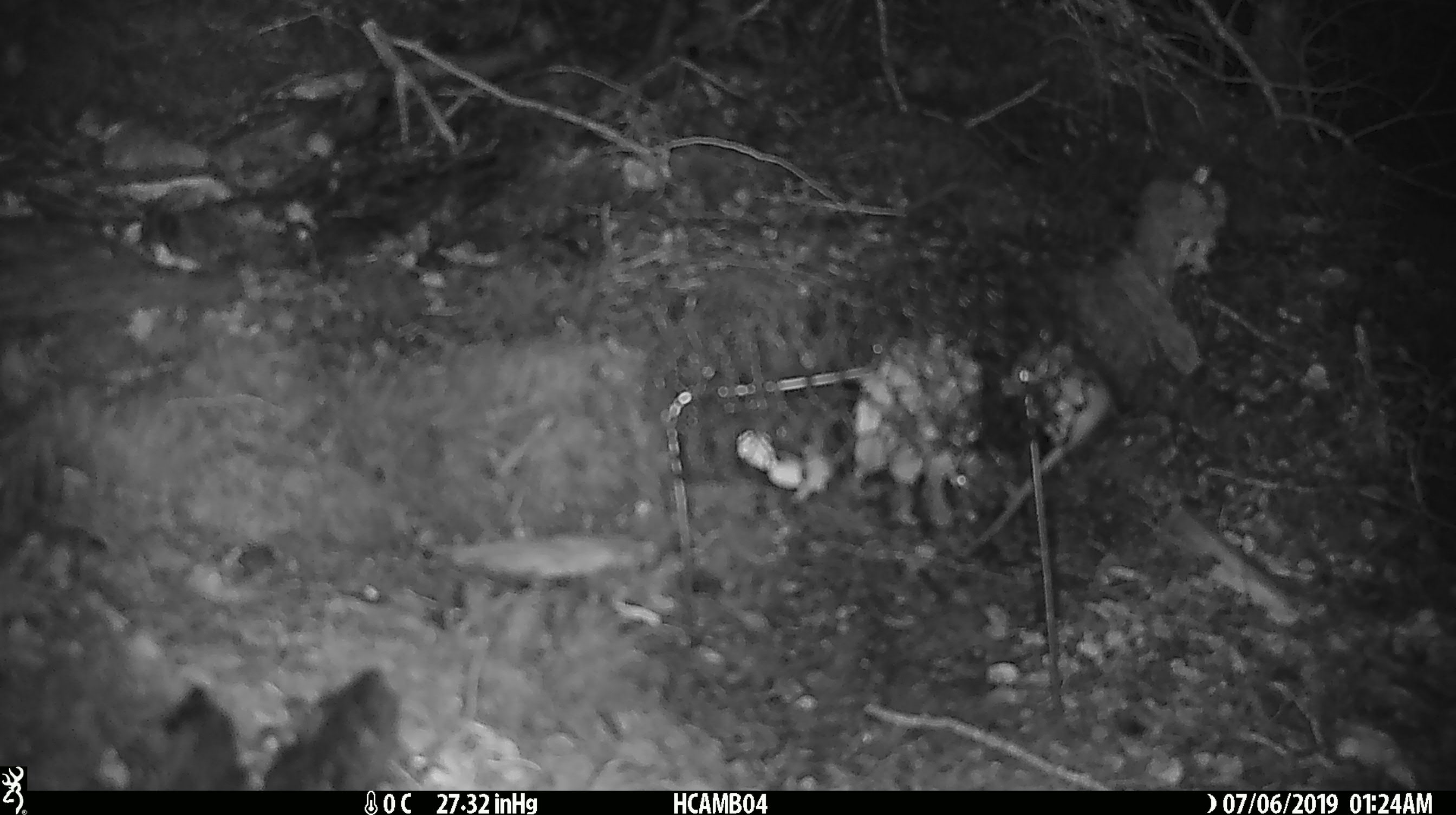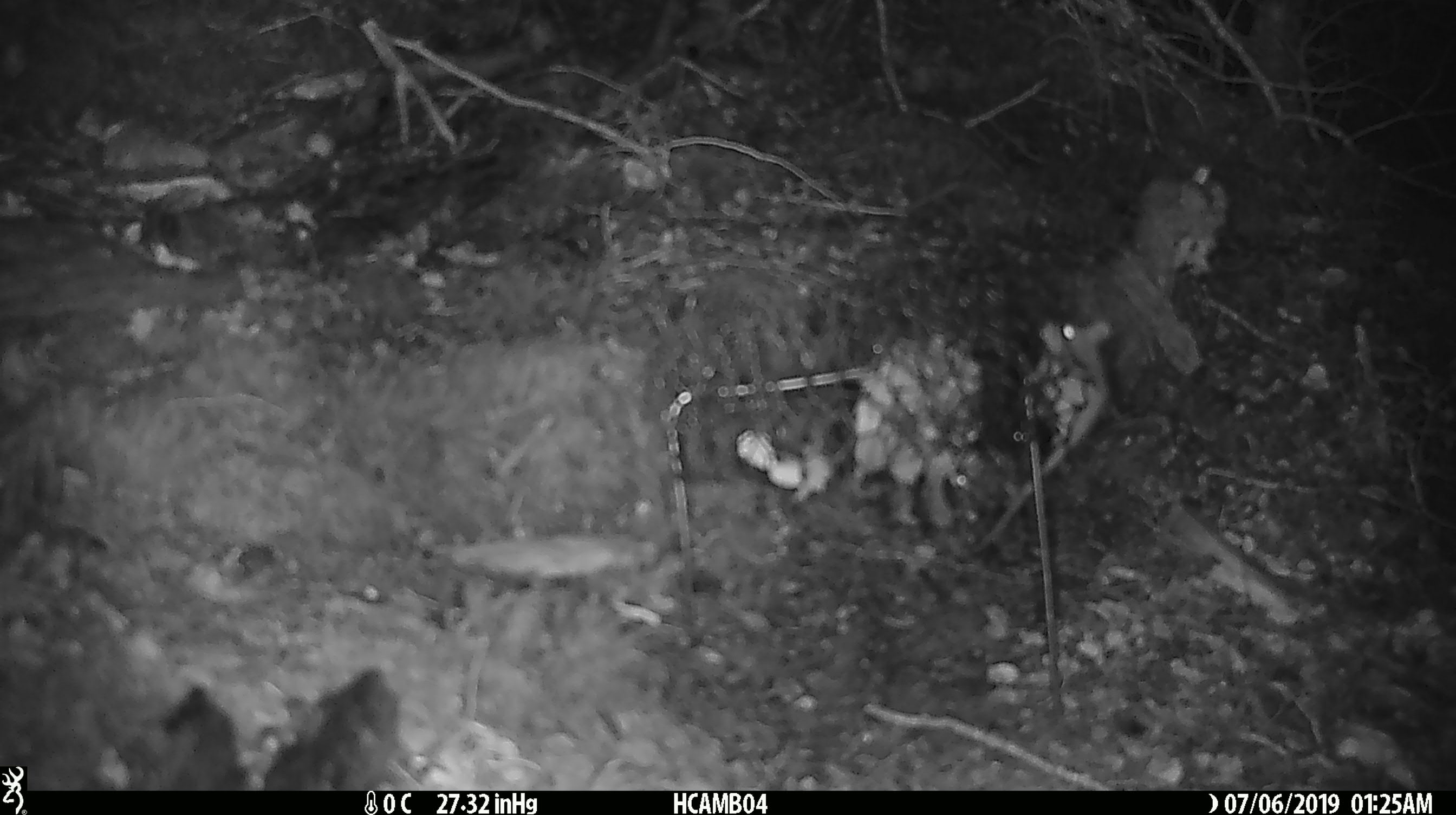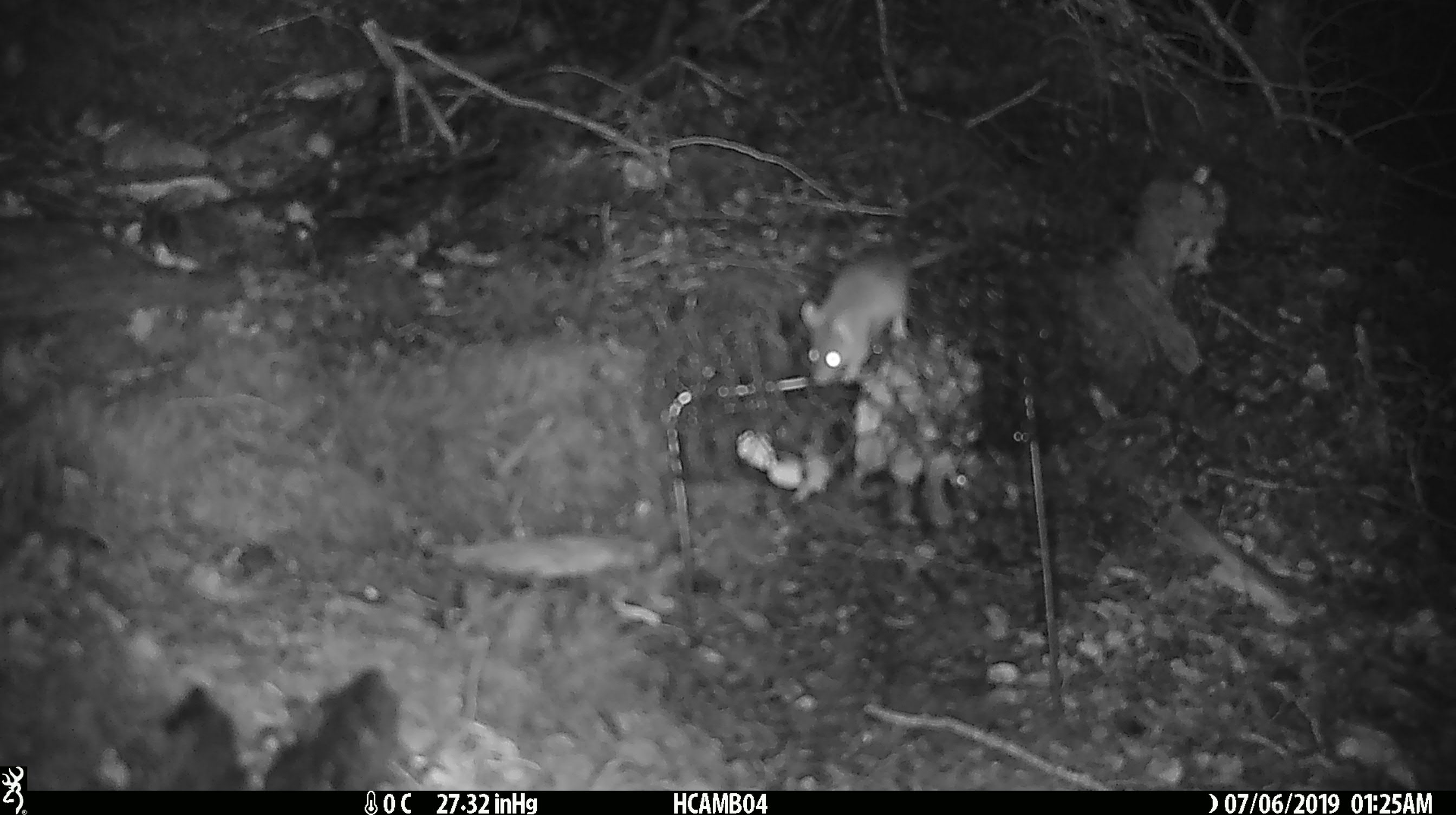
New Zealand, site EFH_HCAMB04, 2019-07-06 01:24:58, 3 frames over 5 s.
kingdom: Animalia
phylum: Chordata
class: Mammalia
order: Rodentia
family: Muridae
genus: Mus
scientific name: Mus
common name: mouse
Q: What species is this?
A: Mouse (Mus).